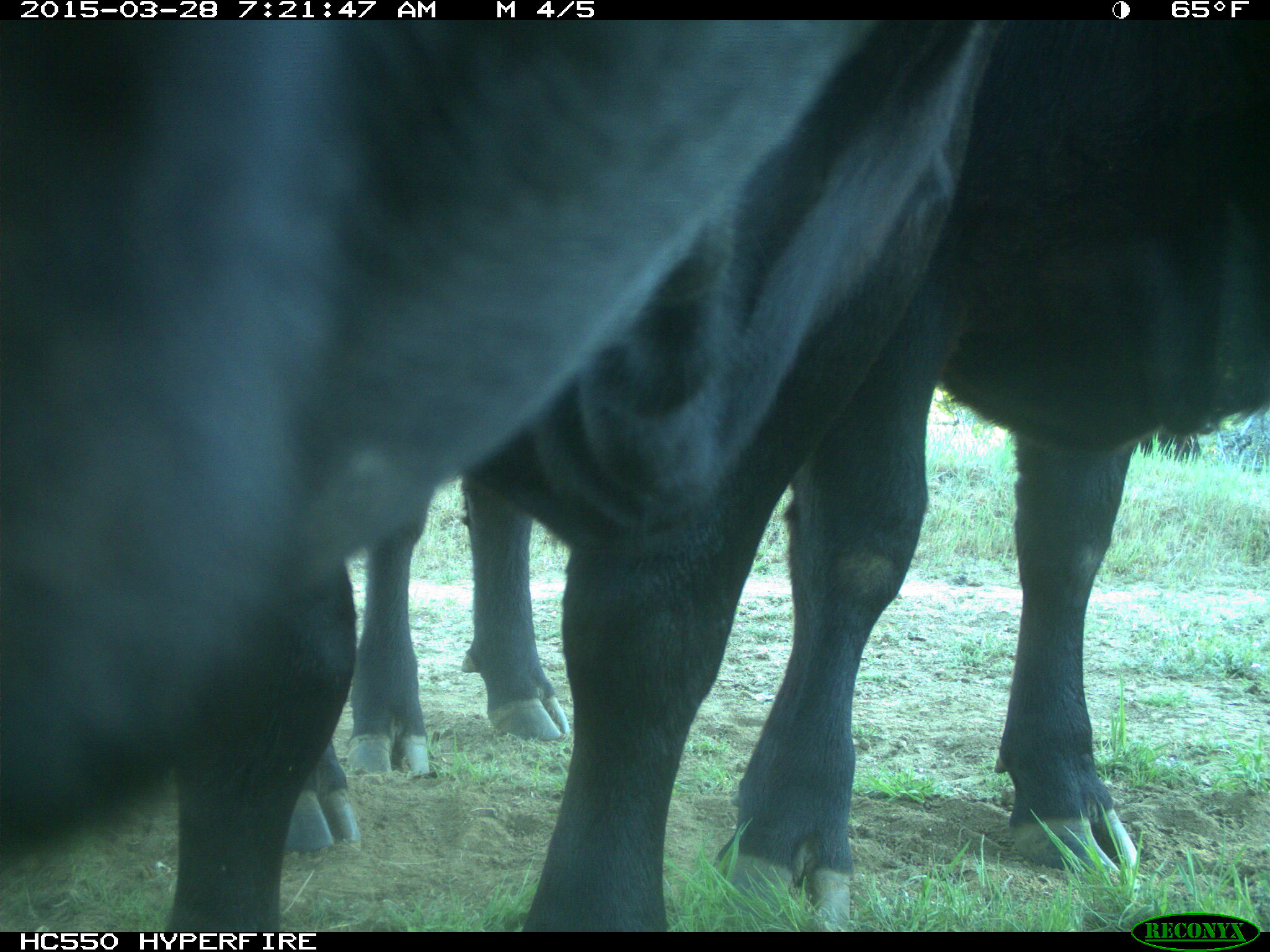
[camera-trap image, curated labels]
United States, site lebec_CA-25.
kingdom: Animalia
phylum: Chordata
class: Mammalia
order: Artiodactyla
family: Bovidae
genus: Bos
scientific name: Bos taurus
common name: domestic cow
Bos taurus (domestic cow).